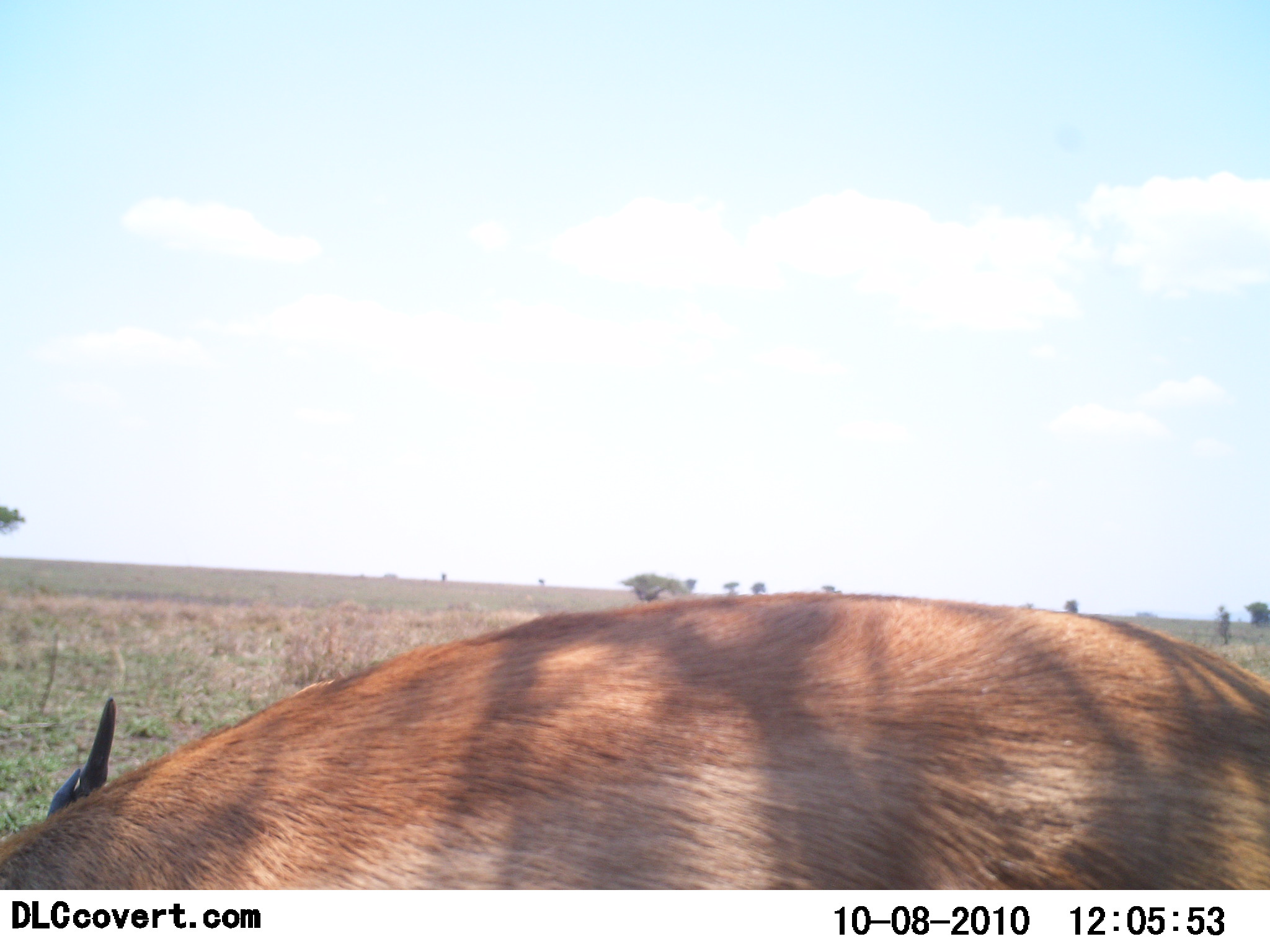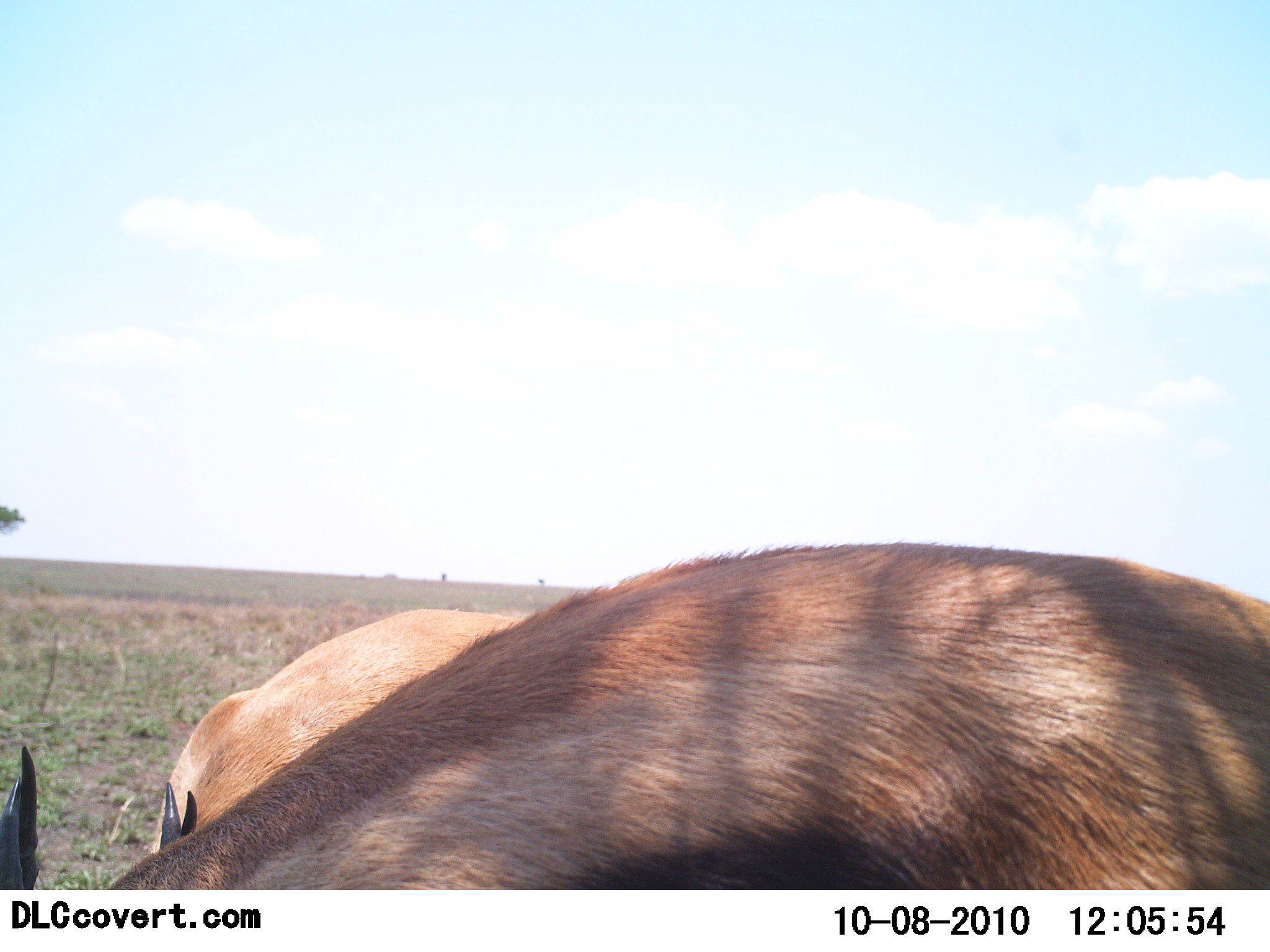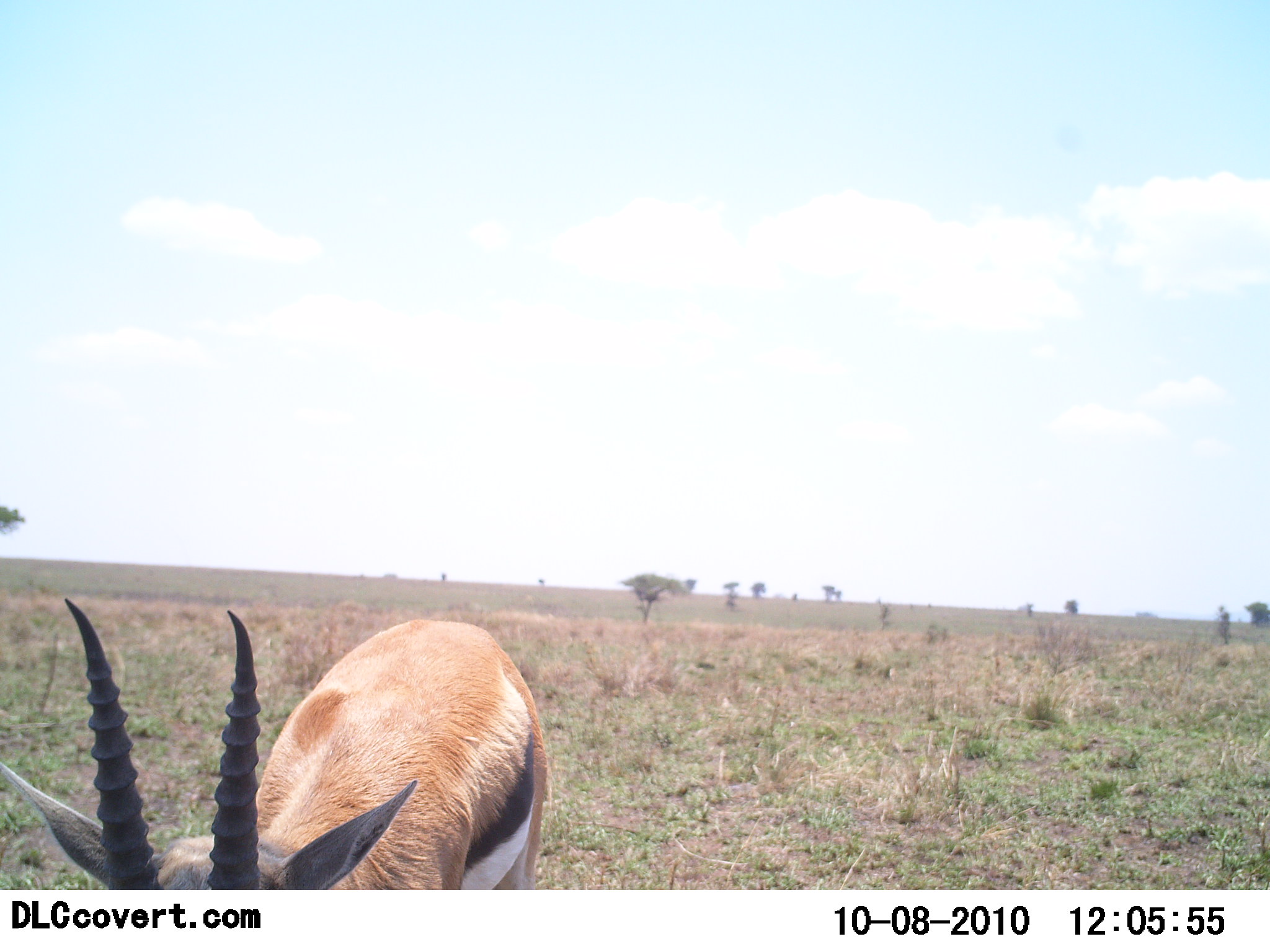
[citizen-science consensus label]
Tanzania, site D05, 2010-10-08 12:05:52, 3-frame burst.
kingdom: Animalia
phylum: Chordata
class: Mammalia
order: Artiodactyla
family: Bovidae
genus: Eudorcas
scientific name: Eudorcas thomsonii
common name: thomson's gazelle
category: gazellethomsons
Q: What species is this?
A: Gazellethomsons (thomson's gazelle) (Eudorcas thomsonii).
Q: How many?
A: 2.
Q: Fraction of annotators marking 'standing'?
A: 29%.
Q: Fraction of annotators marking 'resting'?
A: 0%.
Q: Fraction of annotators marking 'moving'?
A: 43%.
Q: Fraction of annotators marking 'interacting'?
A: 0%.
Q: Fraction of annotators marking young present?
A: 0%.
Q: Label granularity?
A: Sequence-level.